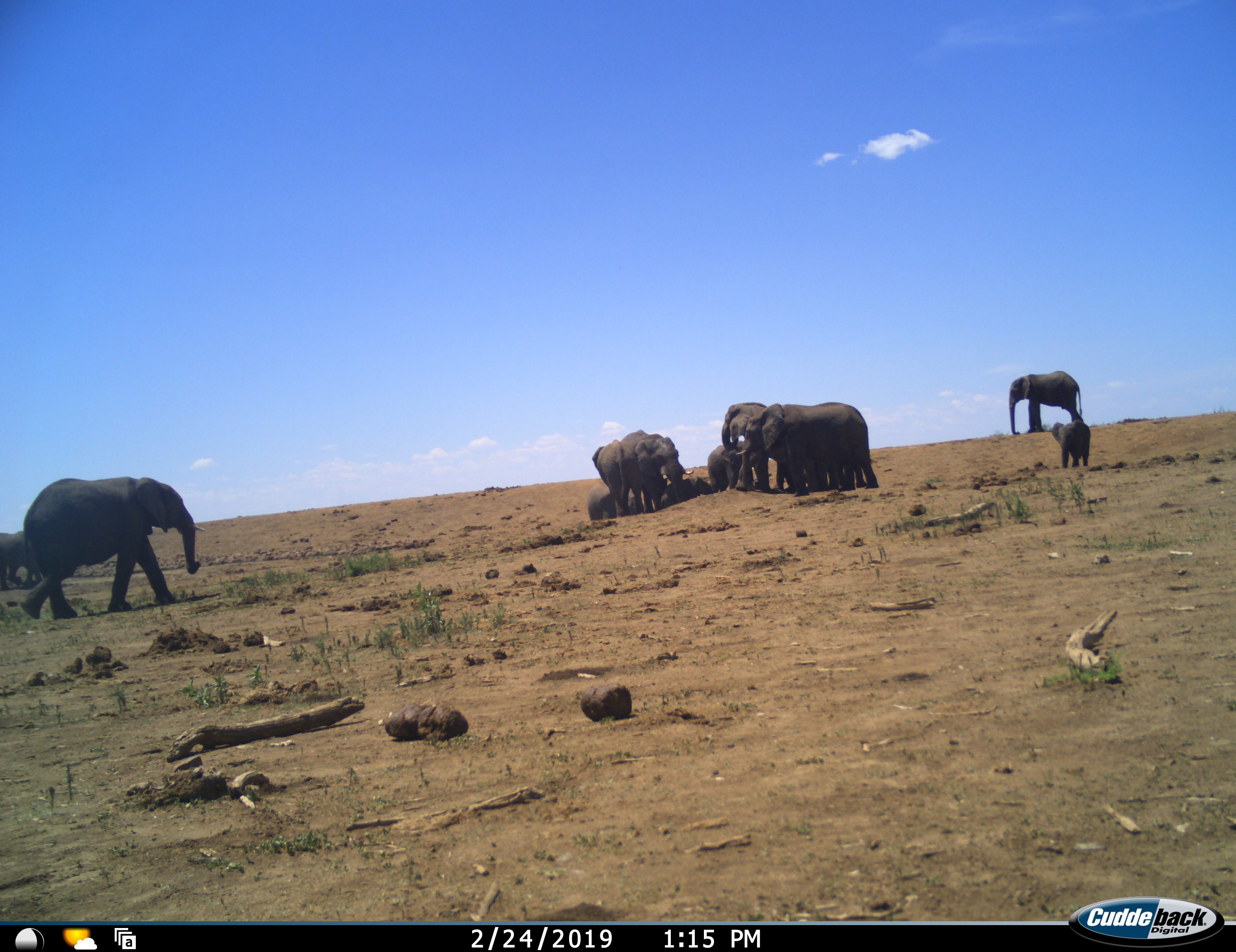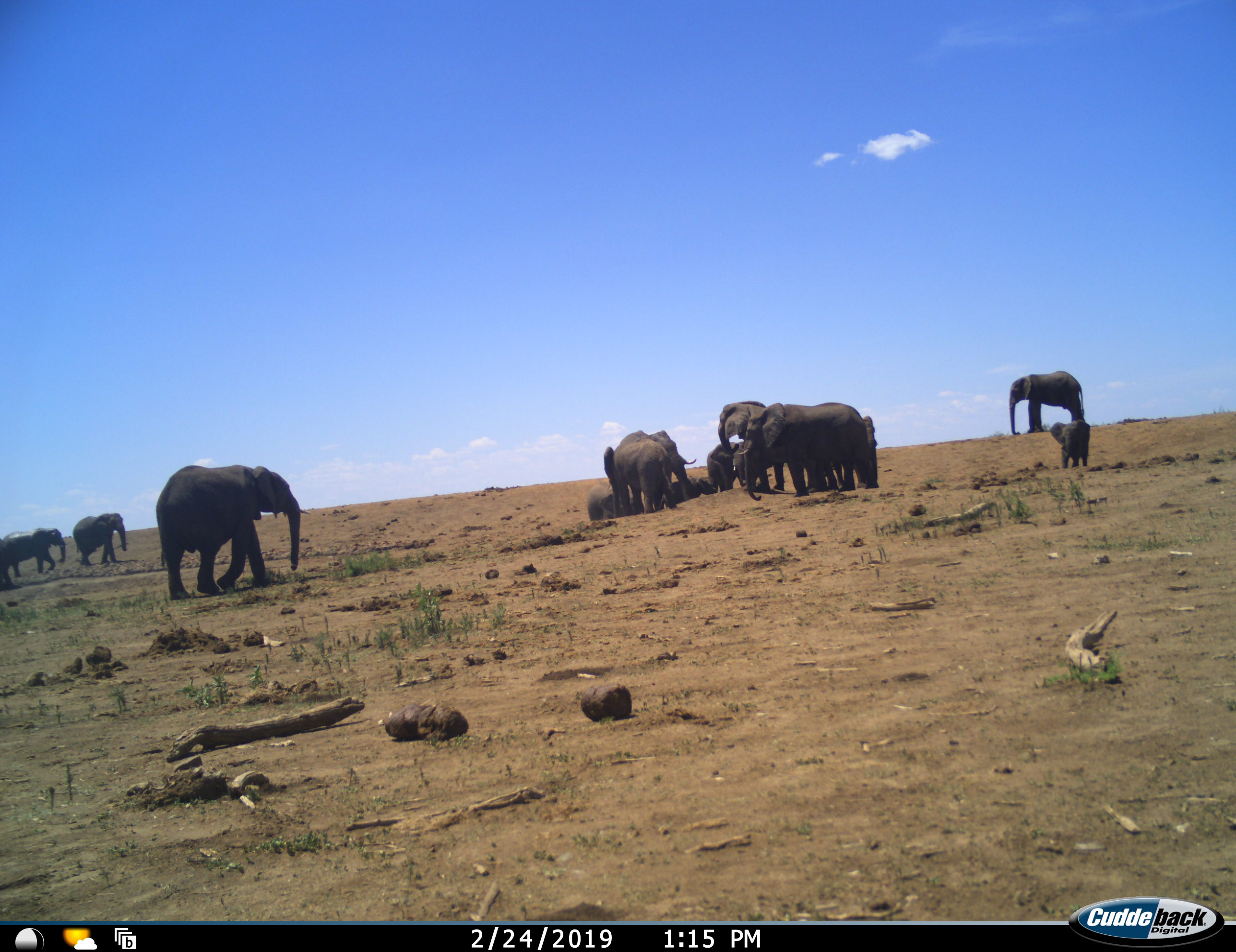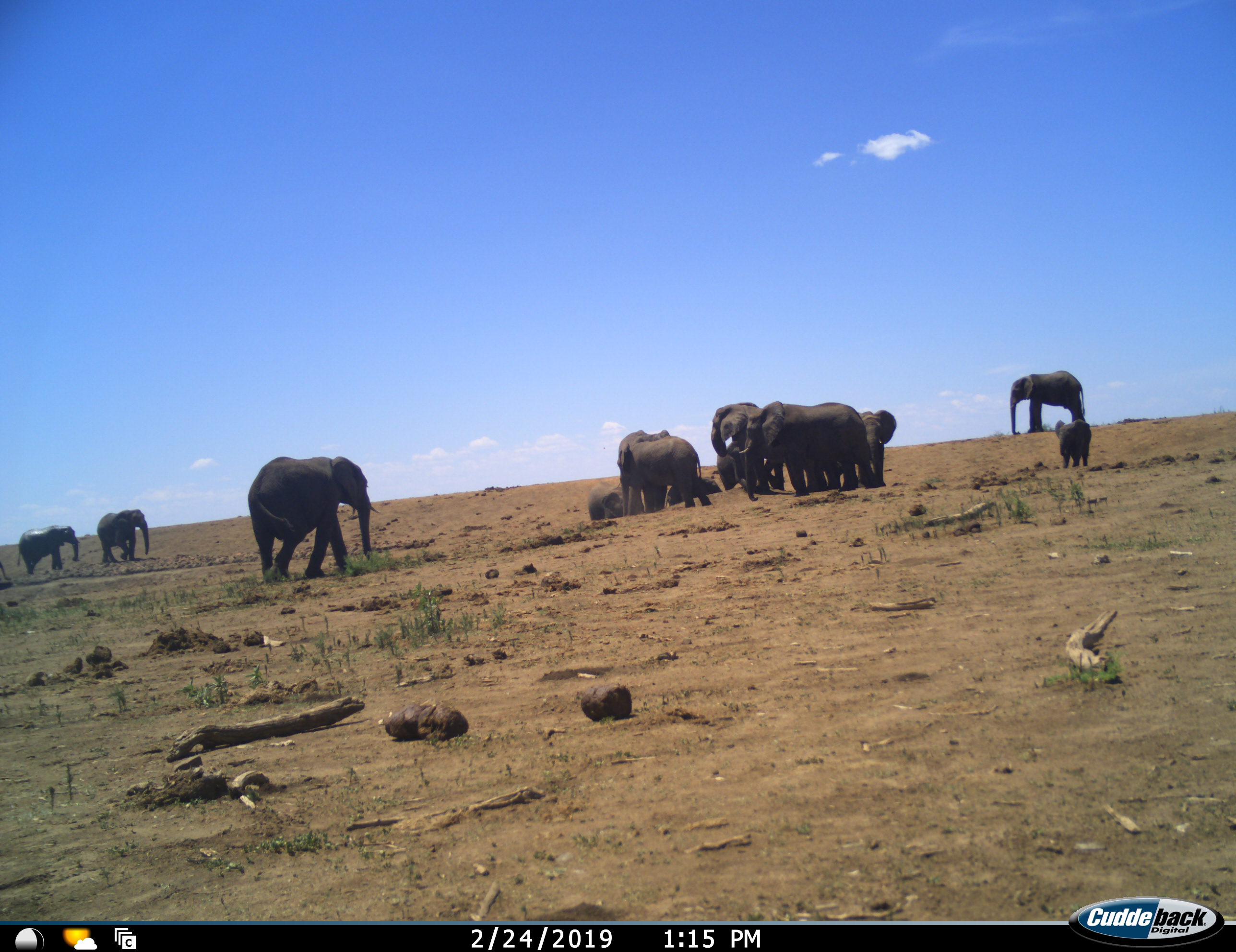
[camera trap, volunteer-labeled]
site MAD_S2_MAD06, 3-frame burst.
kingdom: Animalia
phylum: Chordata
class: Mammalia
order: Proboscidea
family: Elephantidae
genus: Loxodonta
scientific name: Loxodonta africana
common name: african bush elephant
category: elephant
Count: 11-50.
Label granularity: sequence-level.